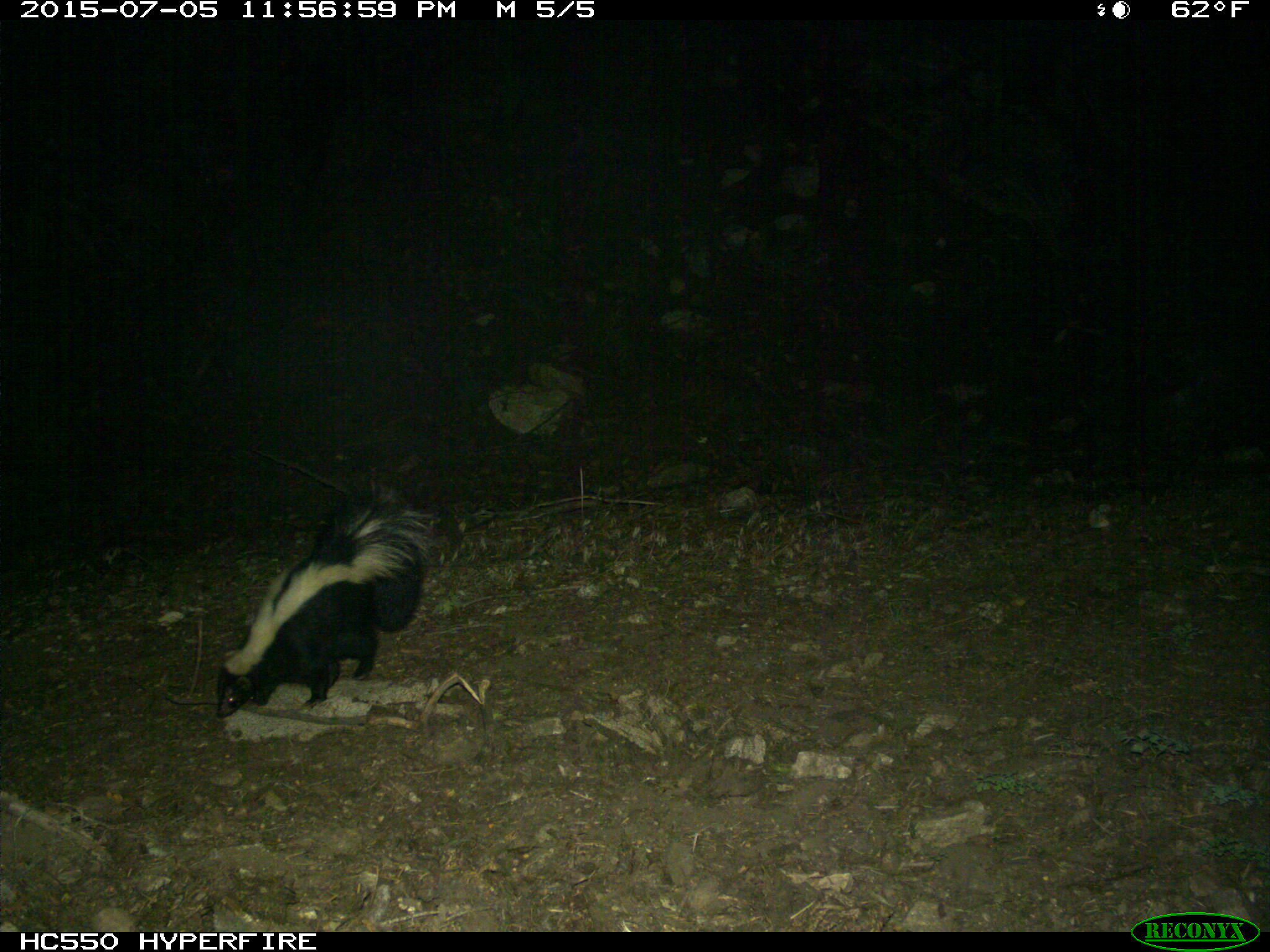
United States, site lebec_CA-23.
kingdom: Animalia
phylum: Chordata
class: Mammalia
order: Carnivora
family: Mephitidae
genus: Mephitis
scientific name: Mephitis mephitis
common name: striped skunk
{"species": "Mephitis mephitis (striped skunk)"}